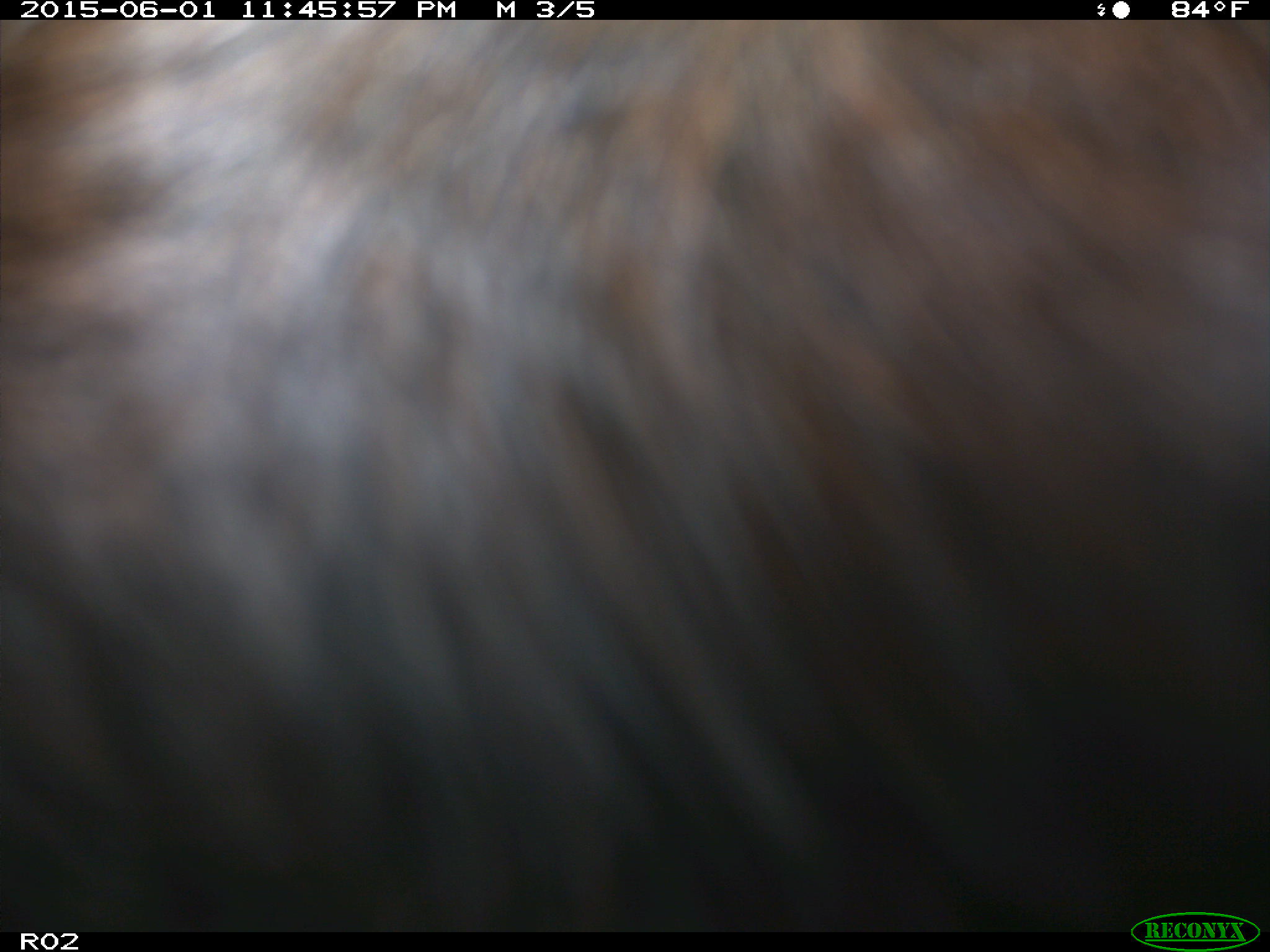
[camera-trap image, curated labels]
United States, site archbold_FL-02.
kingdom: Animalia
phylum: Chordata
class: Mammalia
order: Artiodactyla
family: Bovidae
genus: Bos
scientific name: Bos taurus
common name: domestic cow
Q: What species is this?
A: Bos taurus (domestic cow).